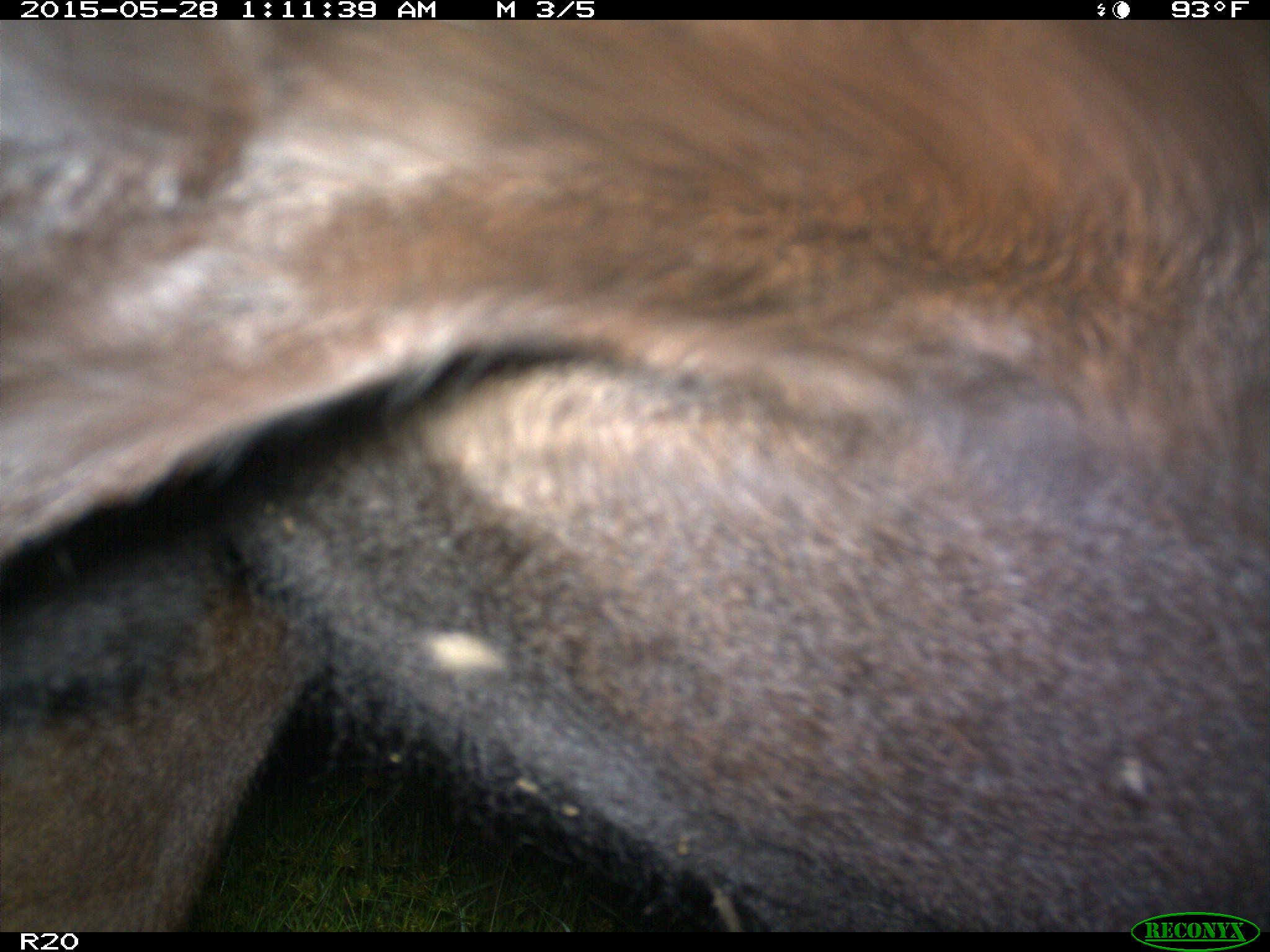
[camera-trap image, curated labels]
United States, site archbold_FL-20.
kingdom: Animalia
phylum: Chordata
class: Mammalia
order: Artiodactyla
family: Bovidae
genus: Bos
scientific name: Bos taurus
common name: domestic cow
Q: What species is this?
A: Bos taurus (domestic cow).